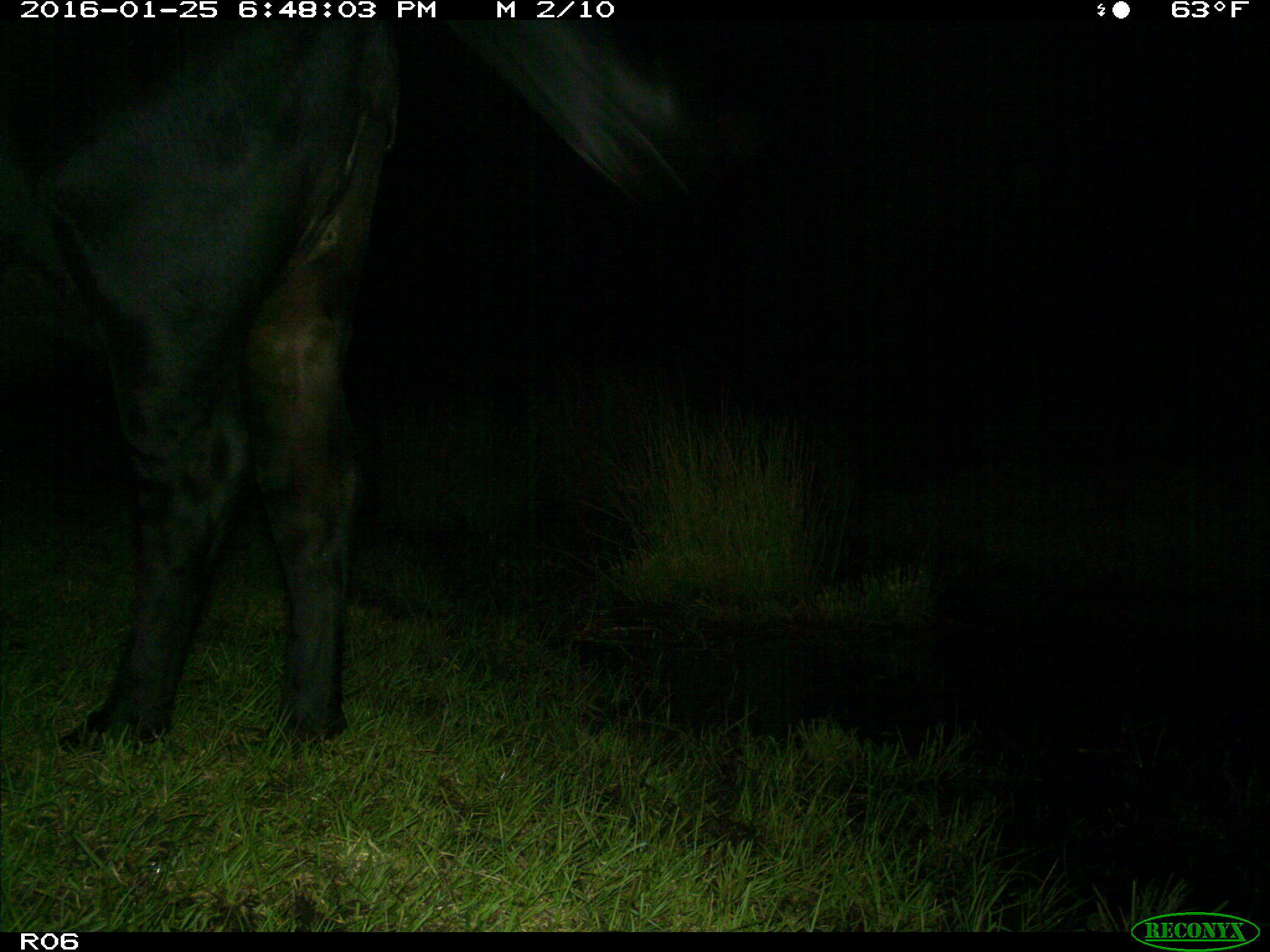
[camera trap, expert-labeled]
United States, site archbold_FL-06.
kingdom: Animalia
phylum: Chordata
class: Mammalia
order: Artiodactyla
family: Bovidae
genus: Bos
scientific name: Bos taurus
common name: domestic cow